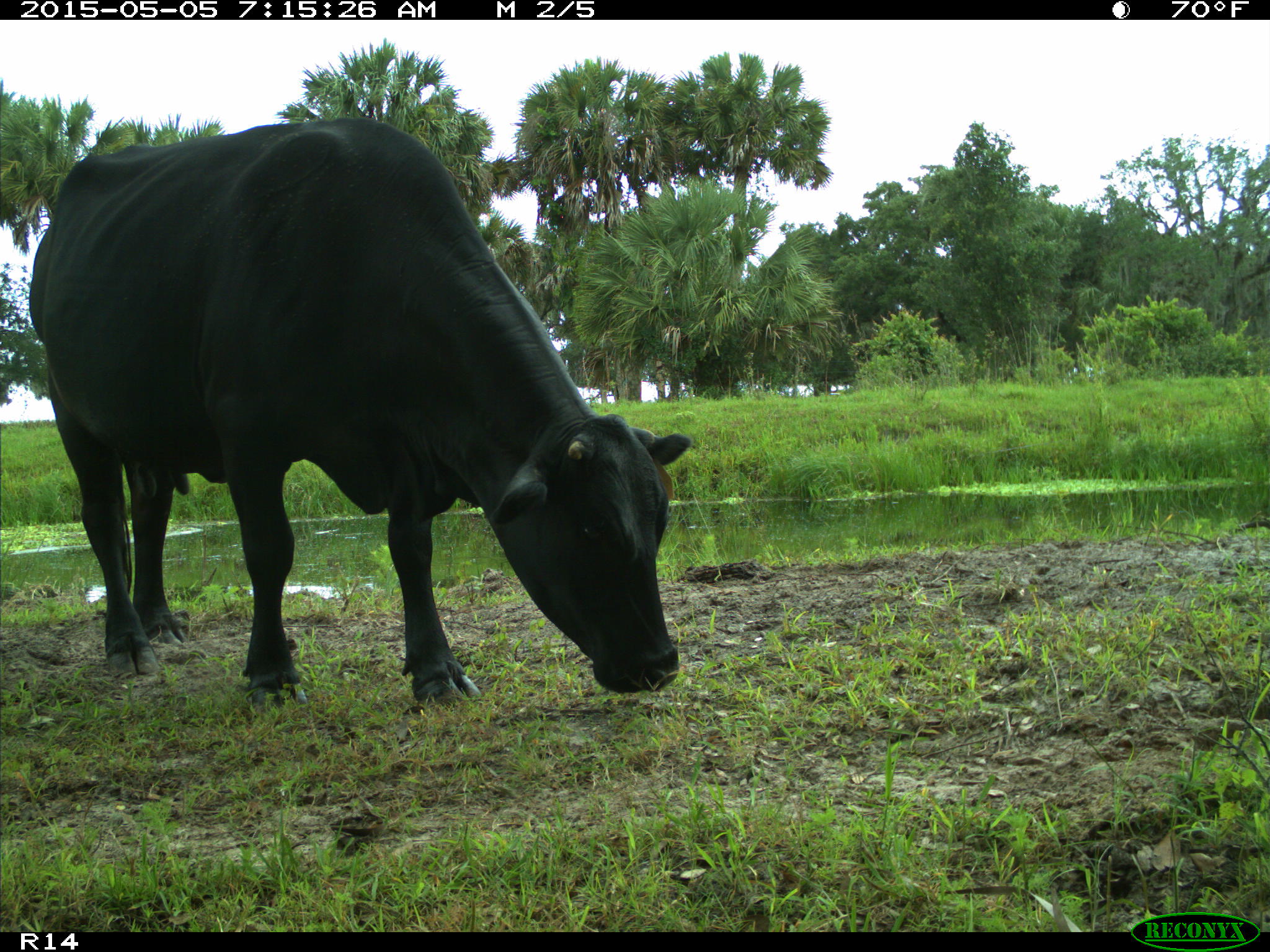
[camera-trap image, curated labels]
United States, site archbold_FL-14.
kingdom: Animalia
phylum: Chordata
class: Mammalia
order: Artiodactyla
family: Bovidae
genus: Bos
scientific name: Bos taurus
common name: domestic cow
Bos taurus (domestic cow).